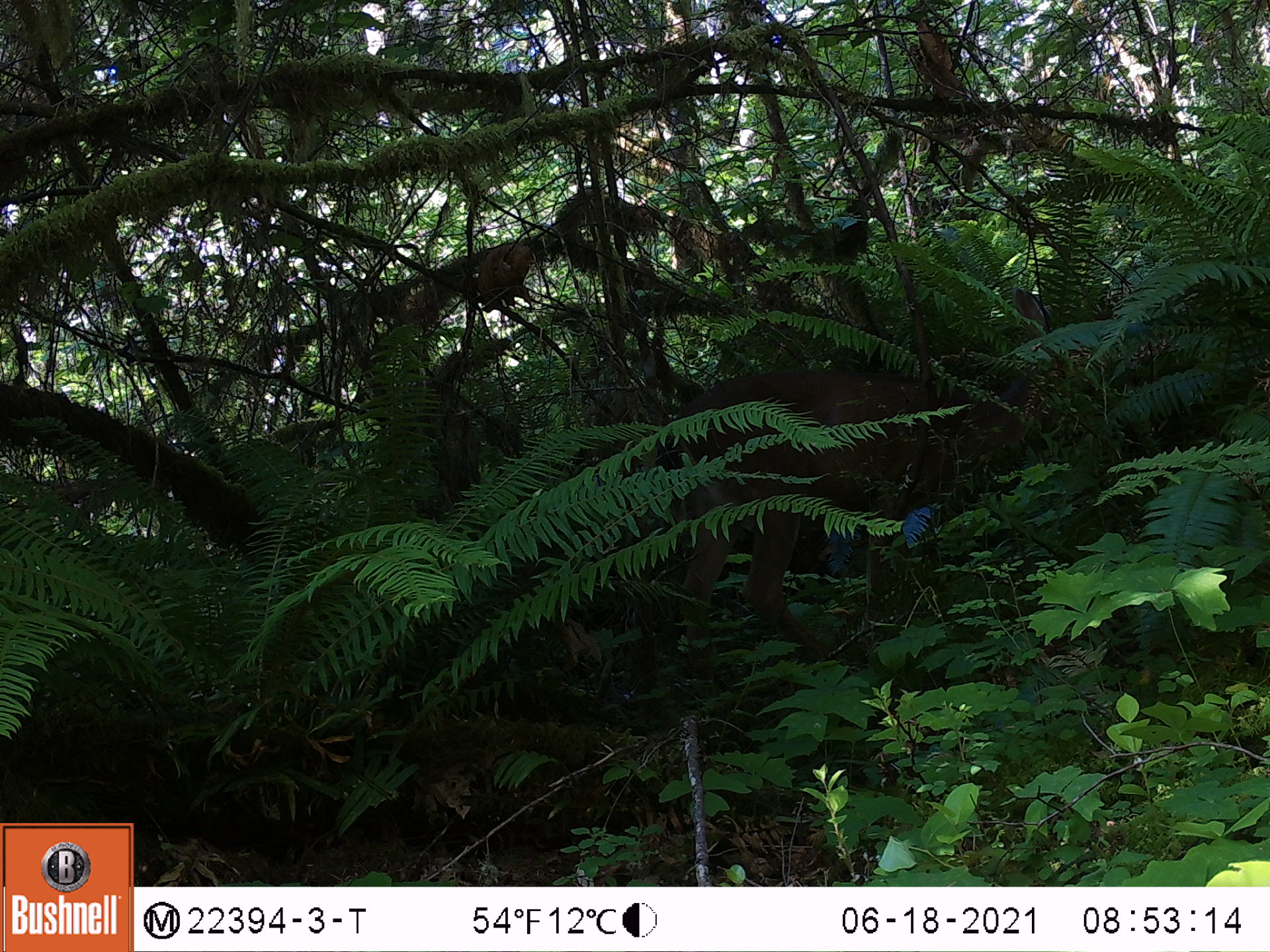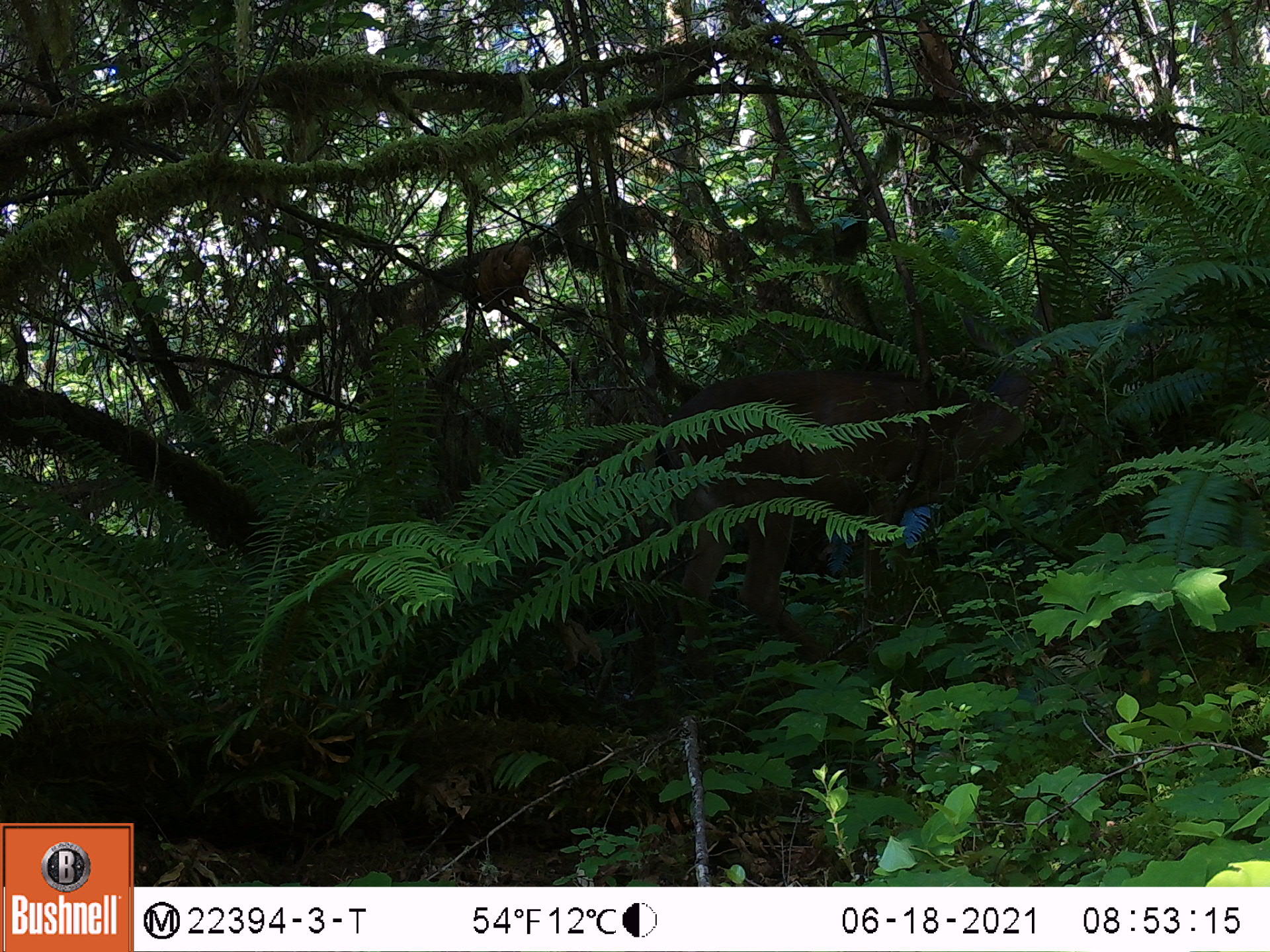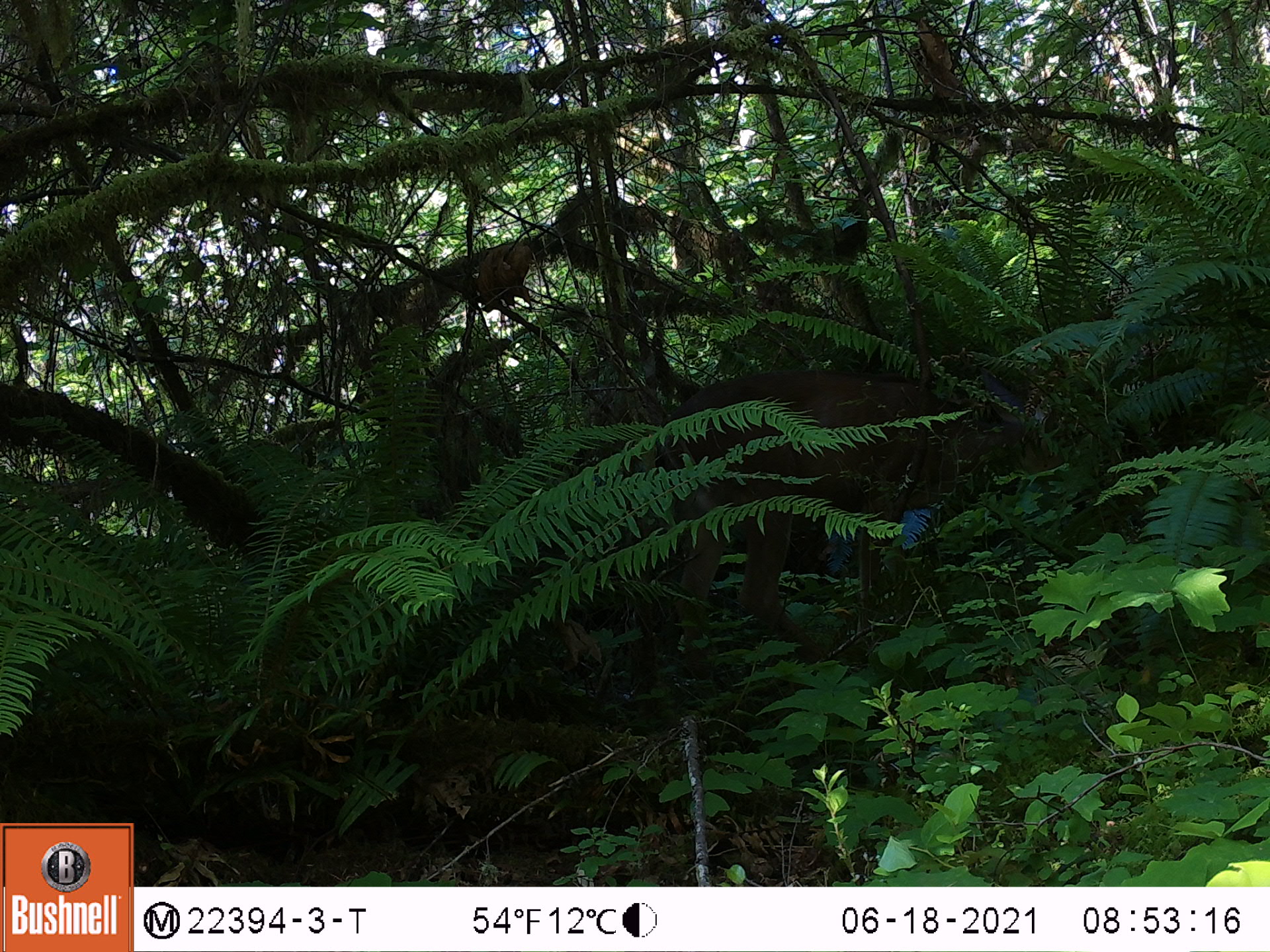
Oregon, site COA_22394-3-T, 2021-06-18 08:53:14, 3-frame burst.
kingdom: Animalia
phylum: Chordata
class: Mammalia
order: Artiodactyla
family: Cervidae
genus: Odocoileus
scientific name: Odocoileus hemionus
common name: black-tailed deer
Black-tailed deer (Odocoileus hemionus).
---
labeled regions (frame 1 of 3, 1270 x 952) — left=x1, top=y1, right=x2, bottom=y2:
black-tailed deer: left=597, top=272, right=1114, bottom=725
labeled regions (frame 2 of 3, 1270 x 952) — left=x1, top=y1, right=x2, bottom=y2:
black-tailed deer: left=566, top=307, right=1146, bottom=733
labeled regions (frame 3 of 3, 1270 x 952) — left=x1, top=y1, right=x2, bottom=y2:
black-tailed deer: left=612, top=327, right=1074, bottom=725